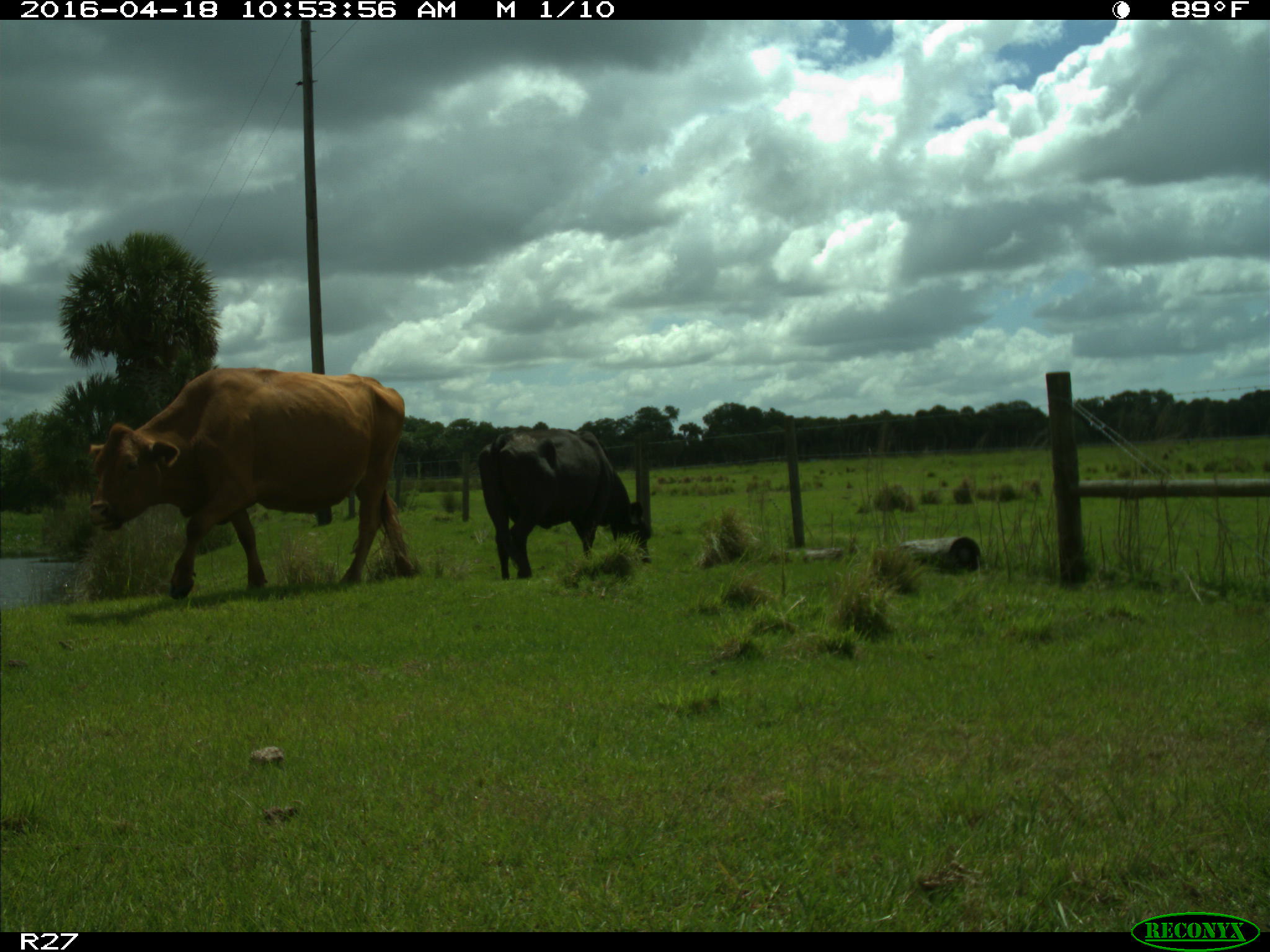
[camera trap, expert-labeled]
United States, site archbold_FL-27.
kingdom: Animalia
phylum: Chordata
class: Mammalia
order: Artiodactyla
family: Bovidae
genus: Bos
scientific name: Bos taurus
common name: domestic cow